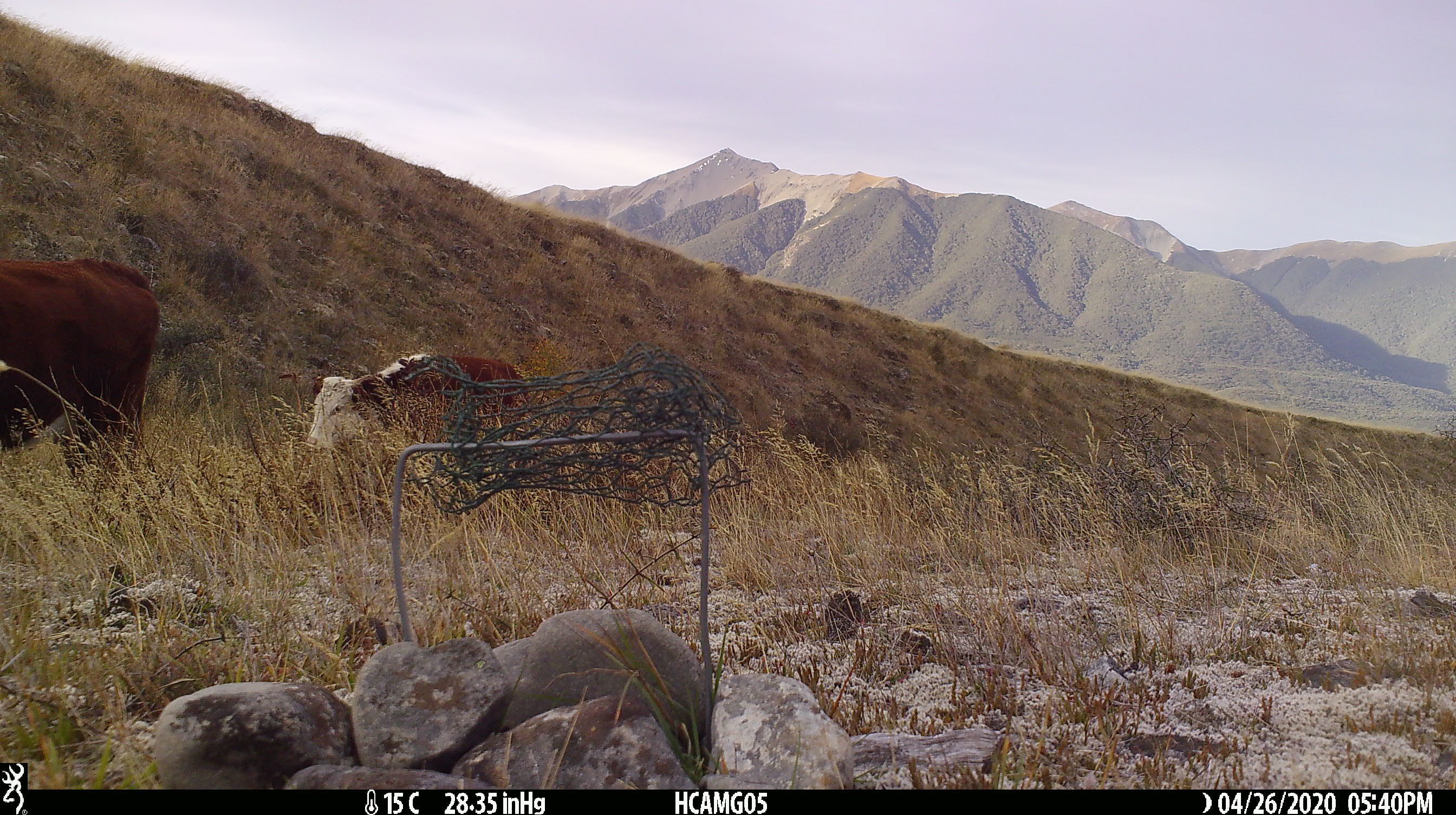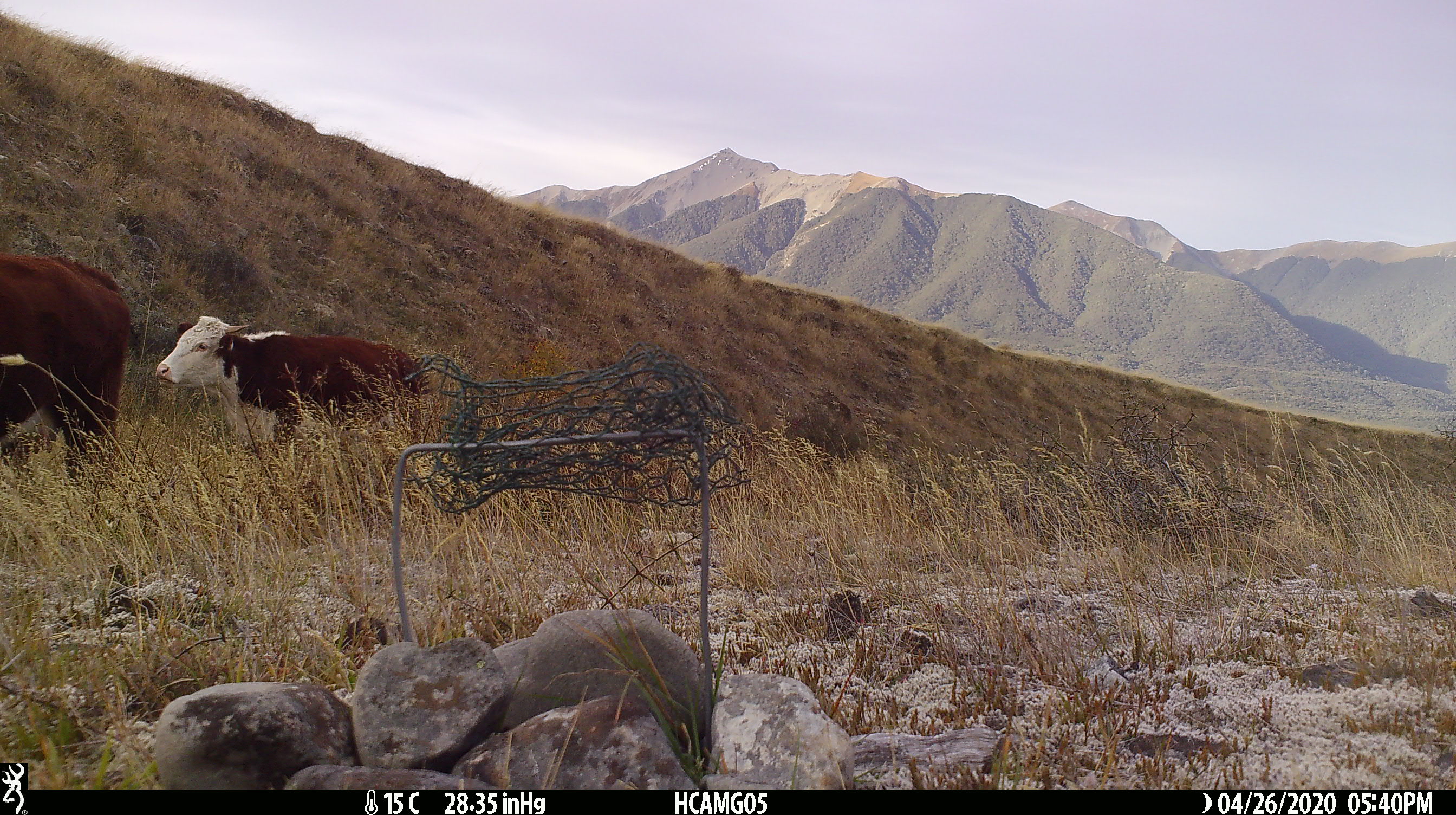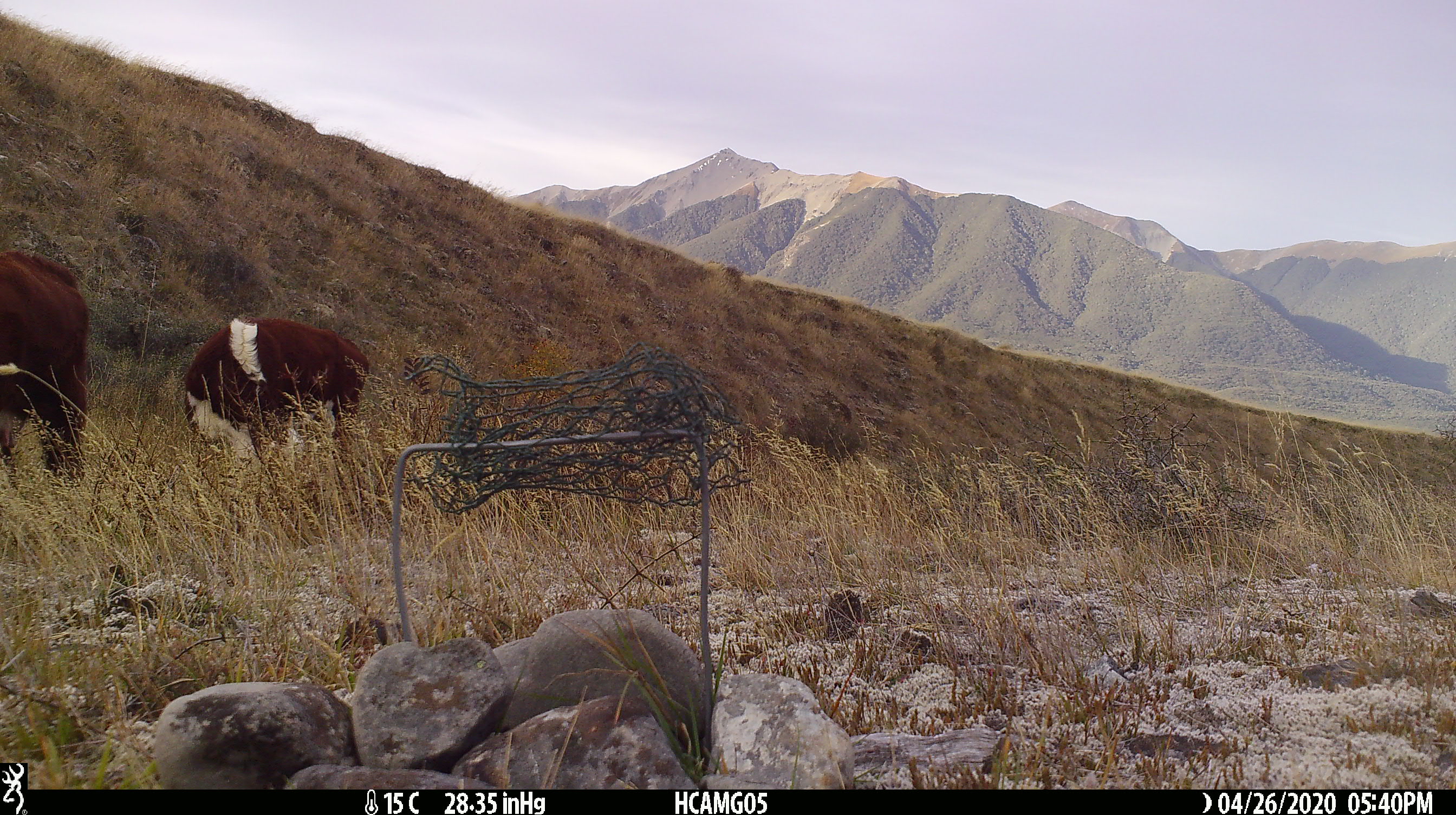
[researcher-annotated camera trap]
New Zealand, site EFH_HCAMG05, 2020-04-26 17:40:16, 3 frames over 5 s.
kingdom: Animalia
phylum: Chordata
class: Mammalia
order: Artiodactyla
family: Bovidae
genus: Bos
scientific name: Bos taurus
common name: domestic cow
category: cow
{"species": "cow (domestic cow) (Bos taurus)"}